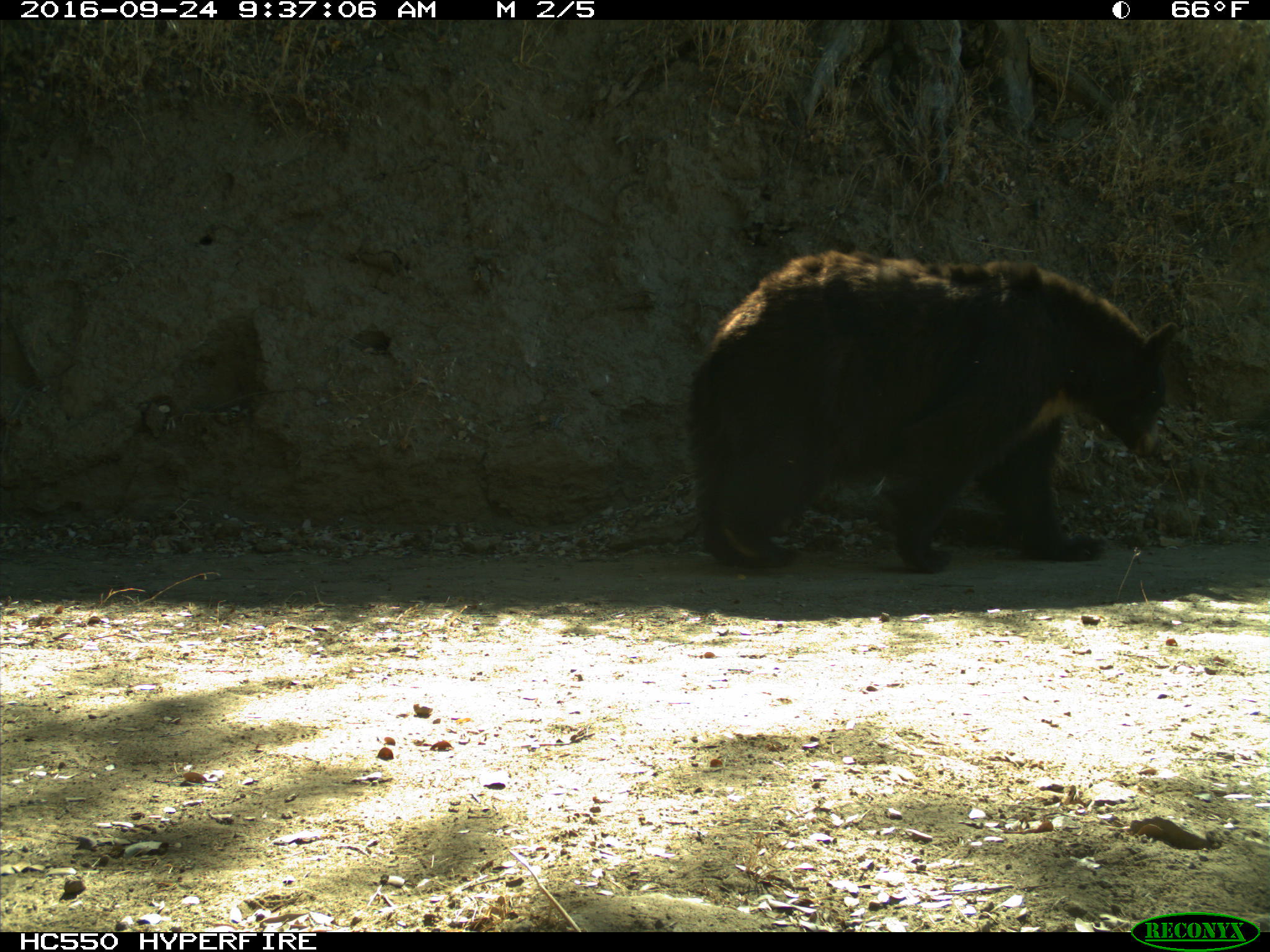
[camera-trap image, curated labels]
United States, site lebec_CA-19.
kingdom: Animalia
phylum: Chordata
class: Mammalia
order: Carnivora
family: Ursidae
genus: Ursus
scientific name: Ursus americanus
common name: american black bear